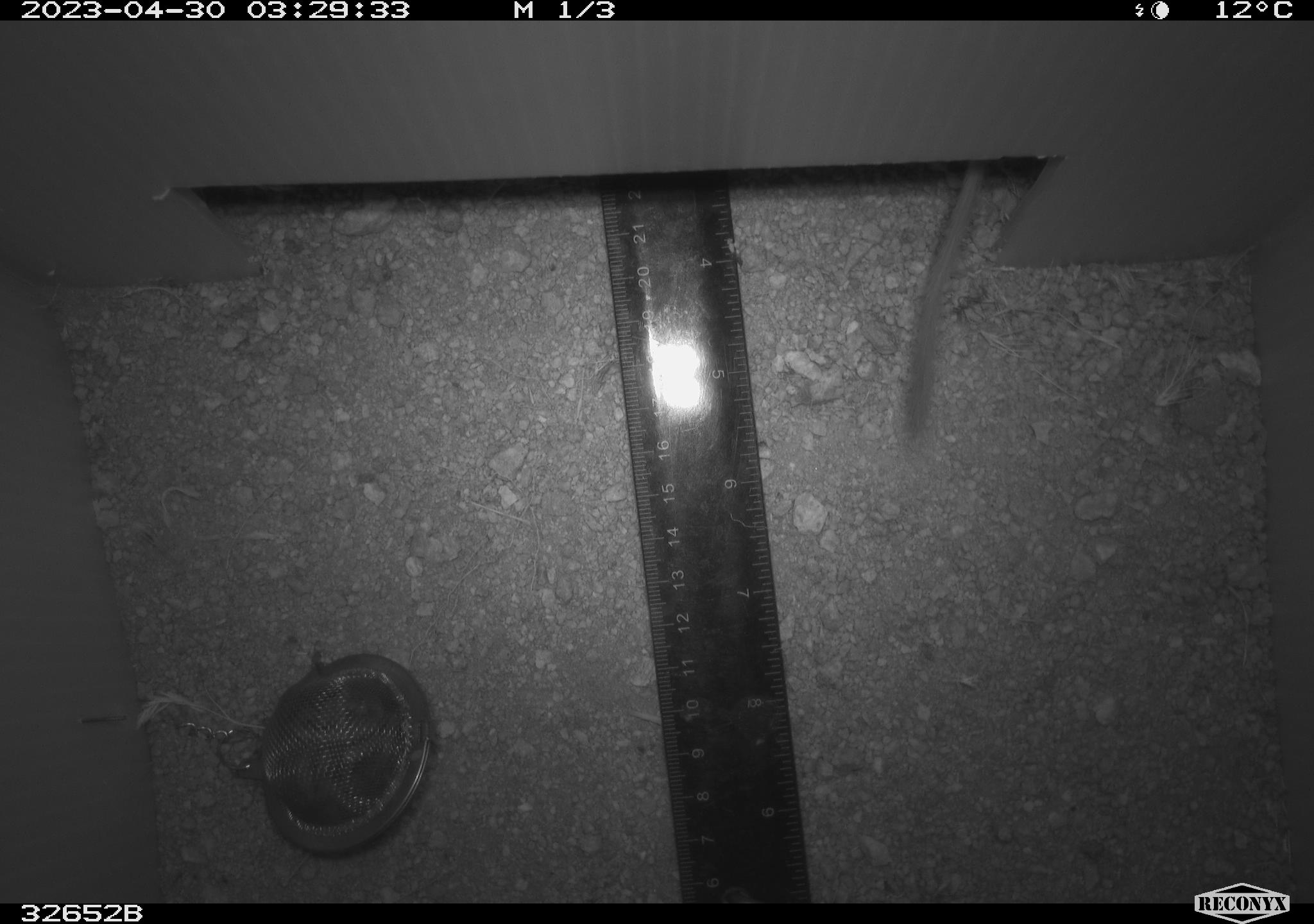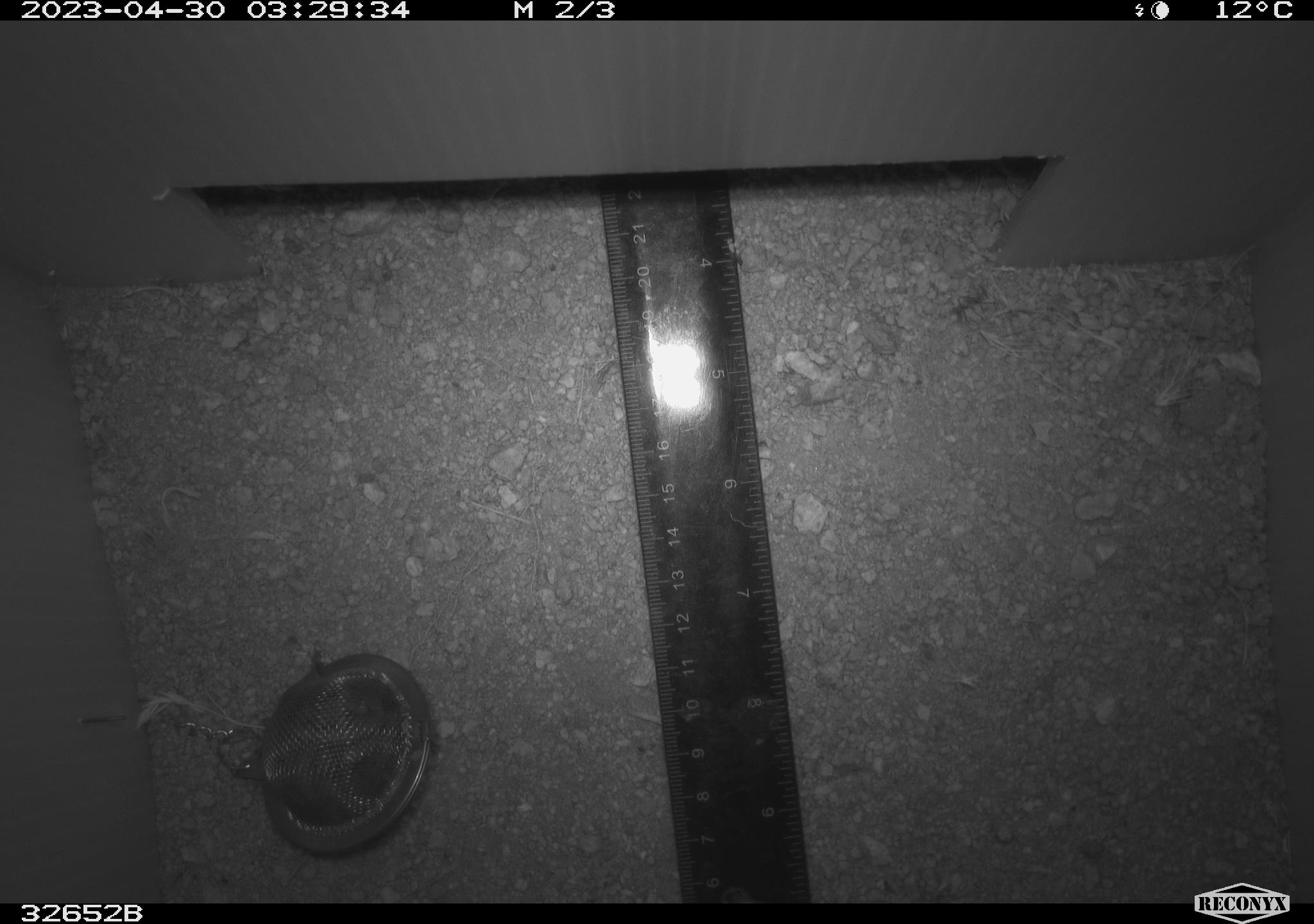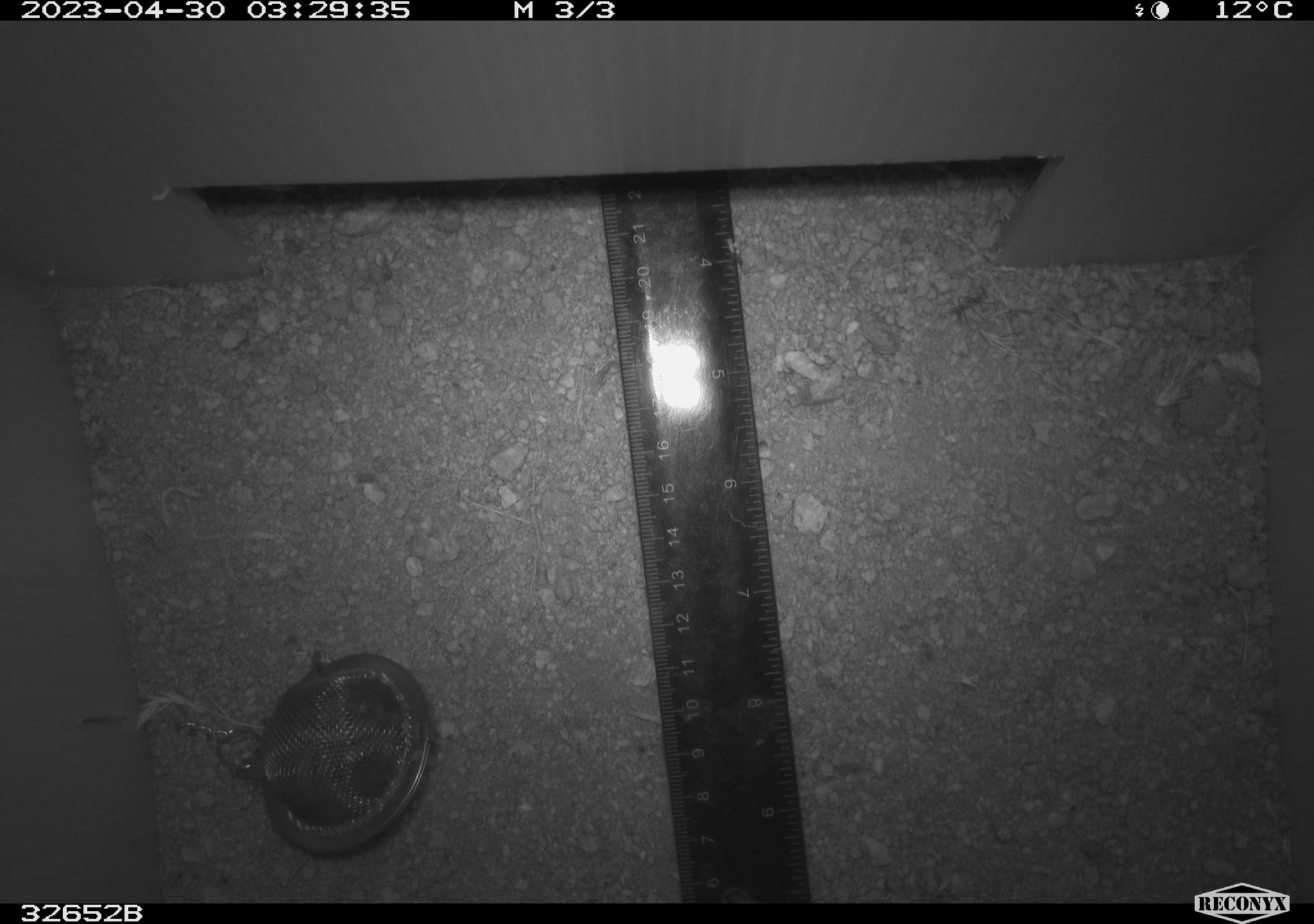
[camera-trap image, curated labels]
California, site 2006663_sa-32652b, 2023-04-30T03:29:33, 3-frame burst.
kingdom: Animalia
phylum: Chordata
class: Mammalia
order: Rodentia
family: Heteromyidae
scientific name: Heteromyidae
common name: kangaroo rats and pocket mice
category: heteromyidae family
Heteromyidae family (kangaroo rats and pocket mice) (Heteromyidae).